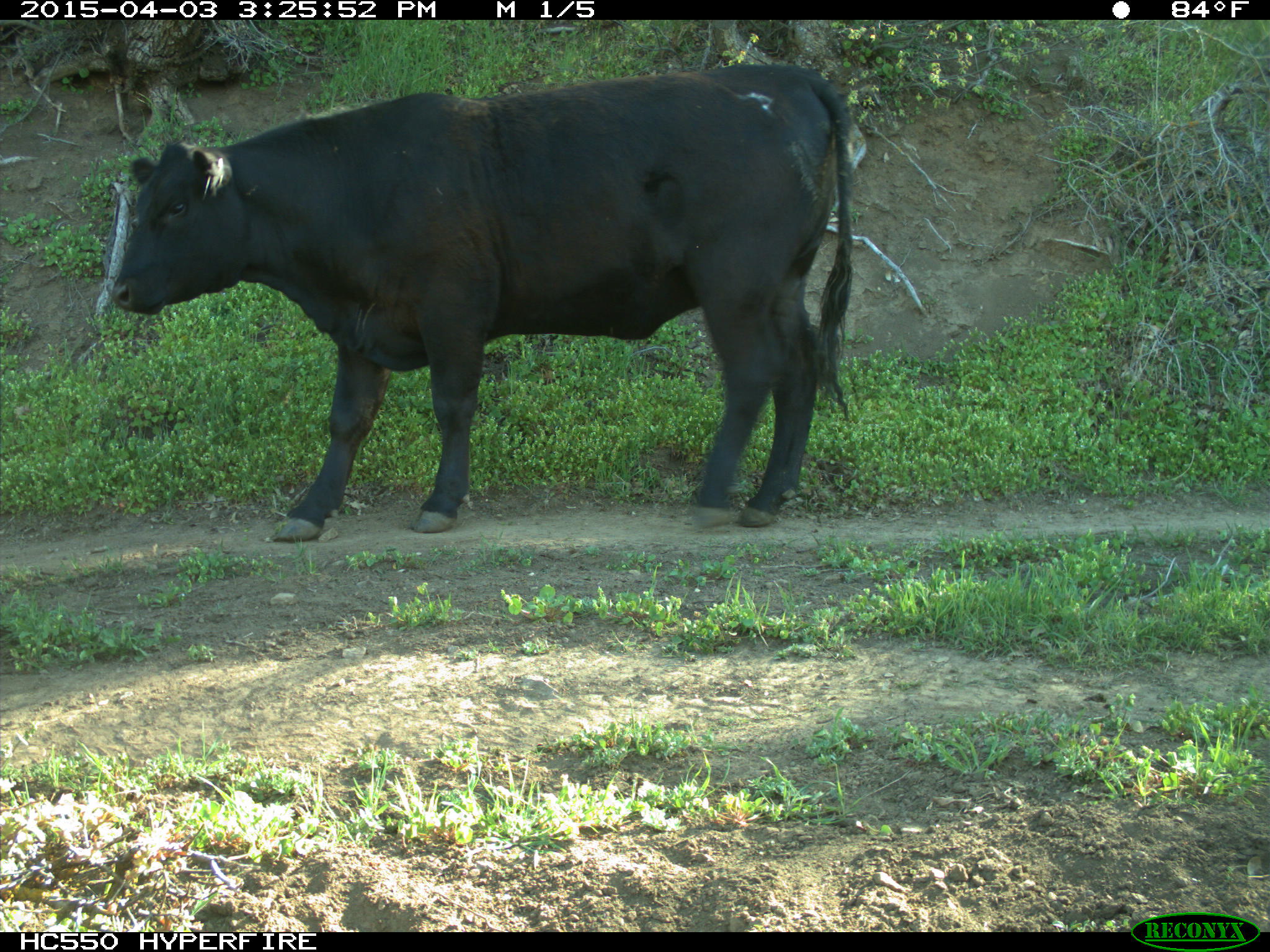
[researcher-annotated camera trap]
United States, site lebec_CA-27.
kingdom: Animalia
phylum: Chordata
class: Mammalia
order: Artiodactyla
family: Bovidae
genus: Bos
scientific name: Bos taurus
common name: domestic cow